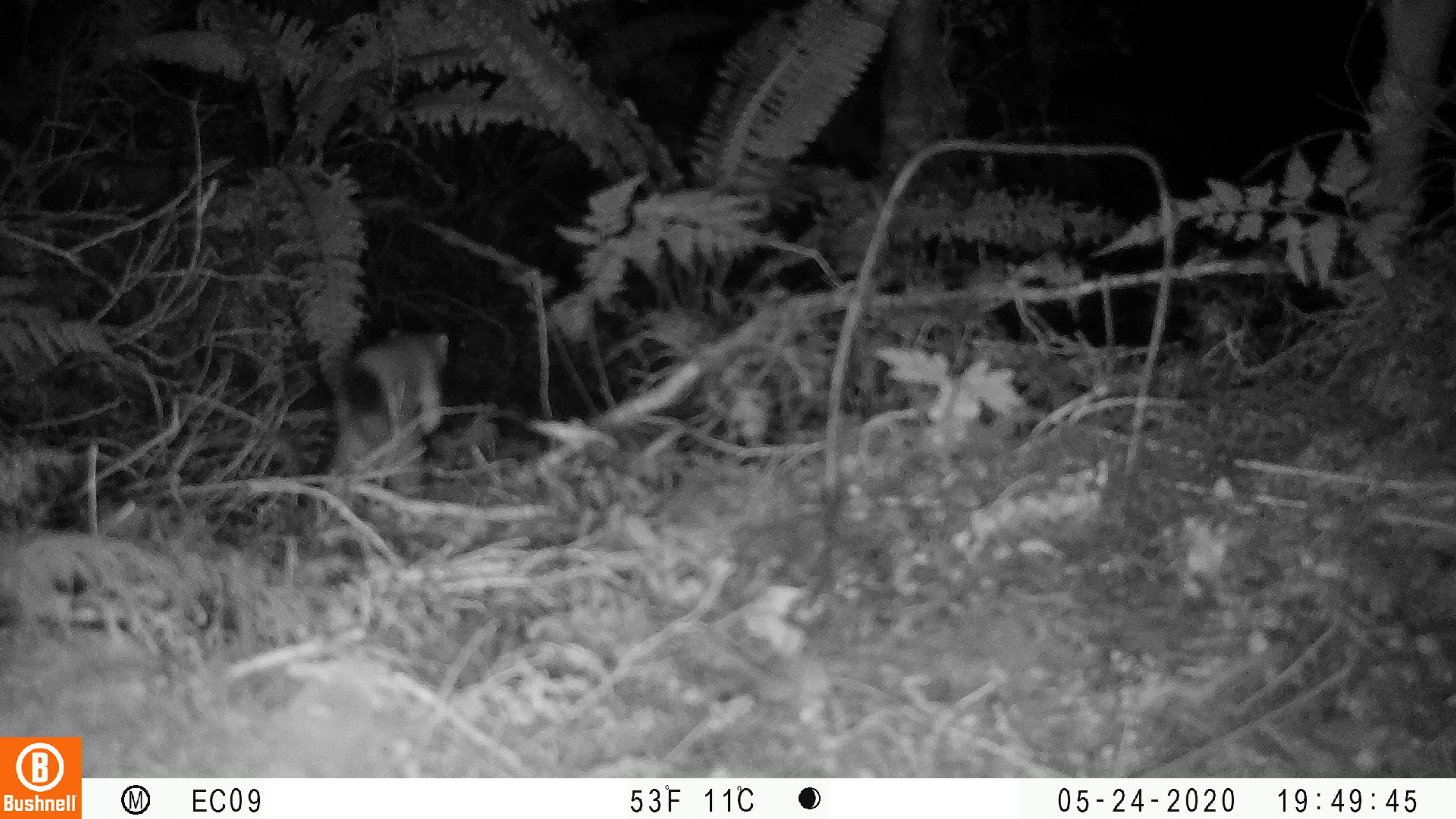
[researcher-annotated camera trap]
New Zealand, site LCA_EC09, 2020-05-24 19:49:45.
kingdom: Animalia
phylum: Chordata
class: Mammalia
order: Carnivora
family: Mustelidae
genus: Mustela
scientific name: Mustela erminea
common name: stoat